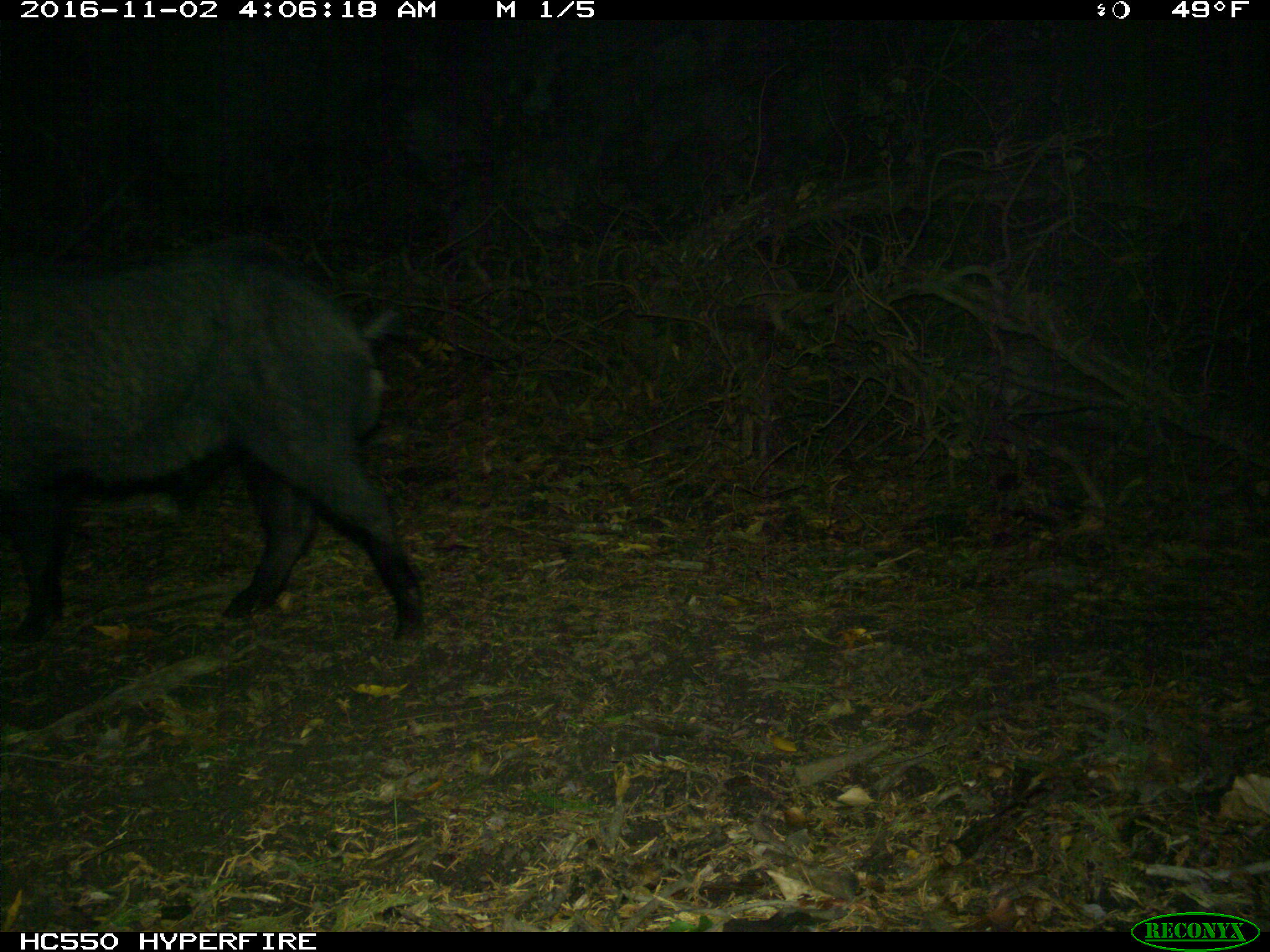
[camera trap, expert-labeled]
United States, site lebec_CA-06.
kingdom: Animalia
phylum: Chordata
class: Mammalia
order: Artiodactyla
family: Suidae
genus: Sus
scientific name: Sus scrofa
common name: wild boar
Sus scrofa (wild boar).